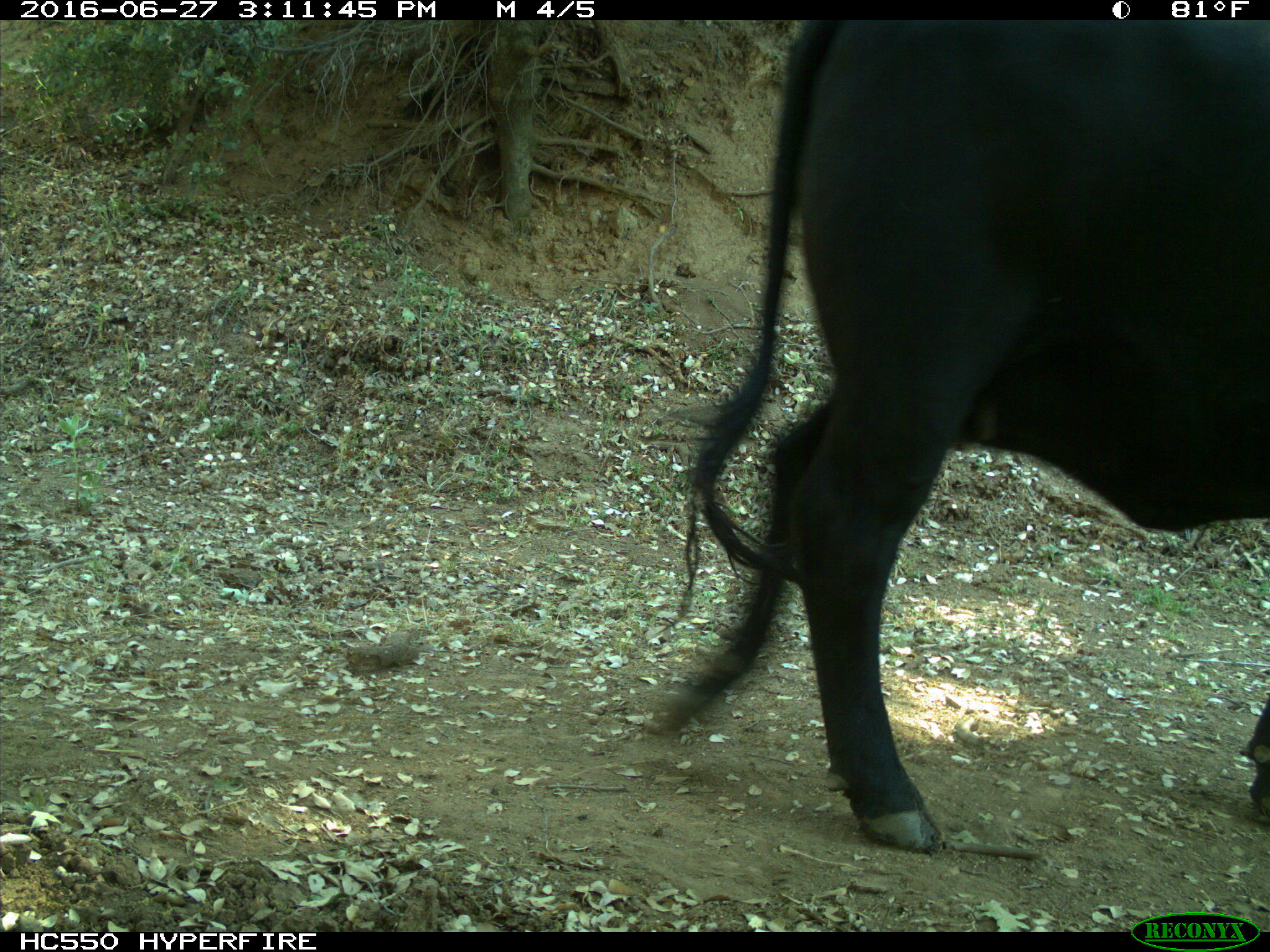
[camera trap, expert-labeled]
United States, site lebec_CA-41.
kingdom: Animalia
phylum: Chordata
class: Mammalia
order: Artiodactyla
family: Bovidae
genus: Bos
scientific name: Bos taurus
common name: domestic cow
Bos taurus (domestic cow).